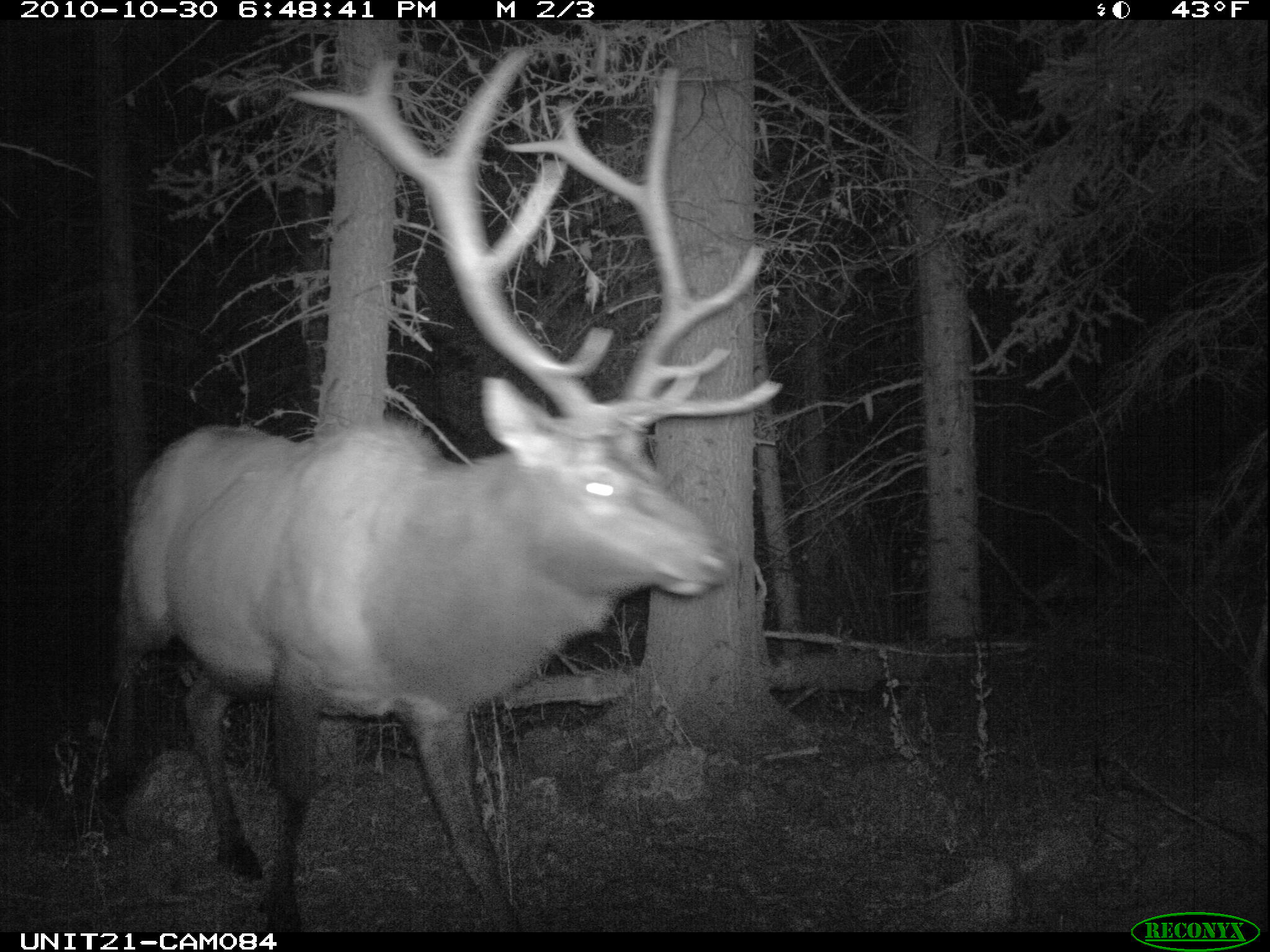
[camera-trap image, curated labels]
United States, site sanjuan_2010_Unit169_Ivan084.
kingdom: Animalia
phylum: Chordata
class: Mammalia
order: Artiodactyla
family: Cervidae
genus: Cervus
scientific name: Cervus elaphus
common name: red deer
Cervus elaphus (red deer).